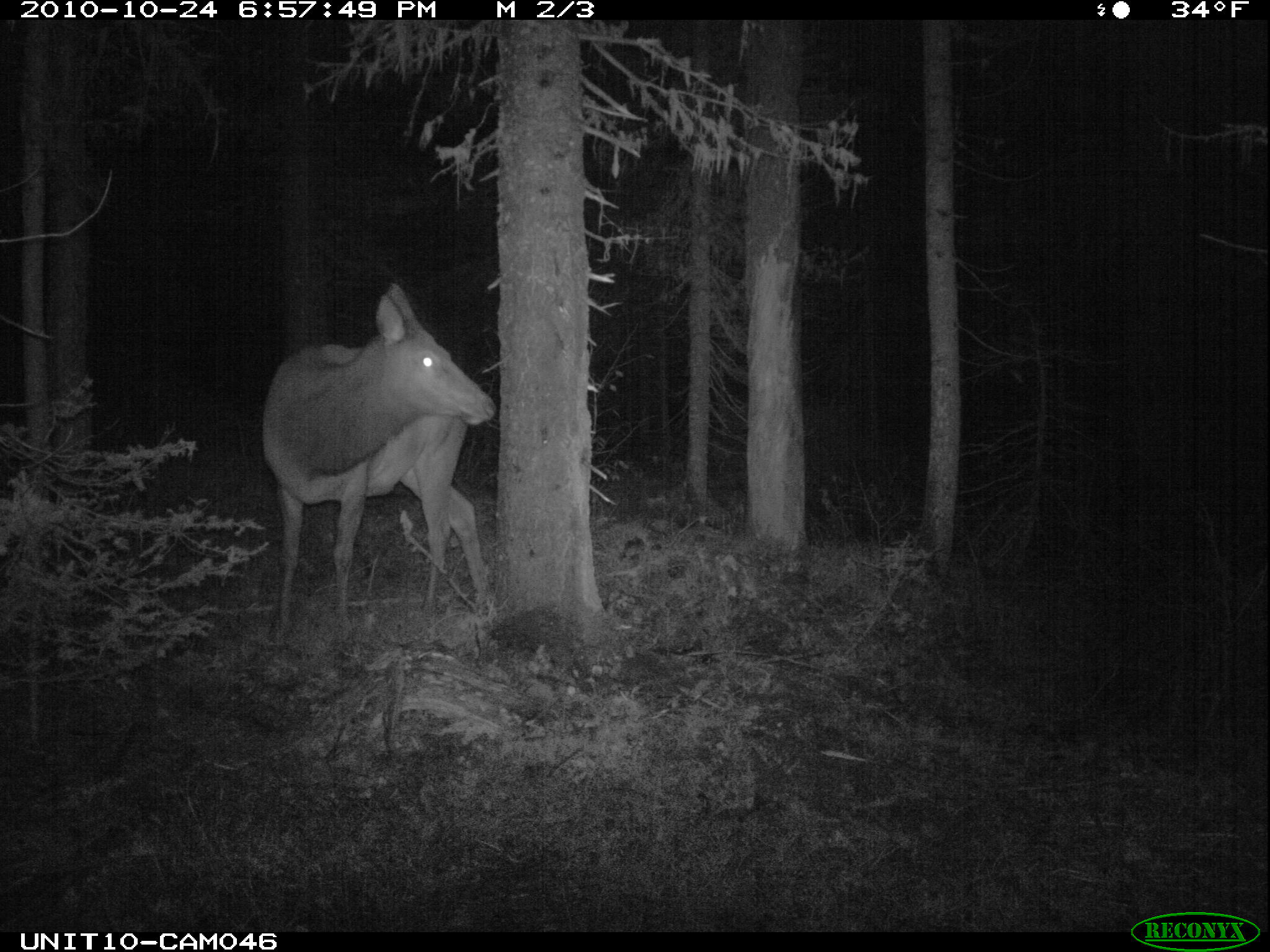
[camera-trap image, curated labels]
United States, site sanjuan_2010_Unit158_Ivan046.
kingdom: Animalia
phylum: Chordata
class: Mammalia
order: Artiodactyla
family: Cervidae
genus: Cervus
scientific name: Cervus elaphus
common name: red deer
Cervus elaphus (red deer).